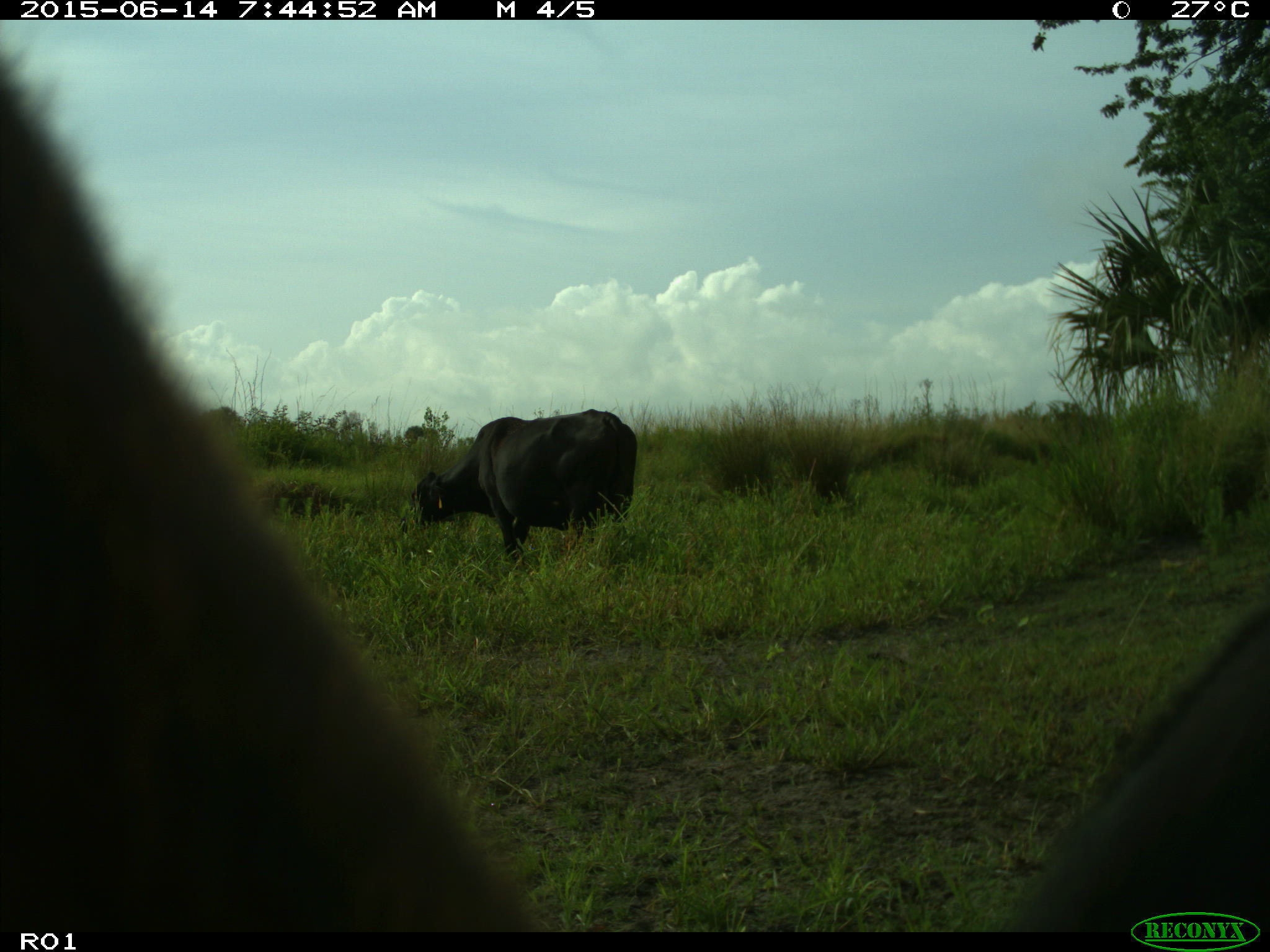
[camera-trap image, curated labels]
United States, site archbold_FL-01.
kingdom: Animalia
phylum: Chordata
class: Mammalia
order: Artiodactyla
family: Bovidae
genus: Bos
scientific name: Bos taurus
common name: domestic cow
Bos taurus (domestic cow).